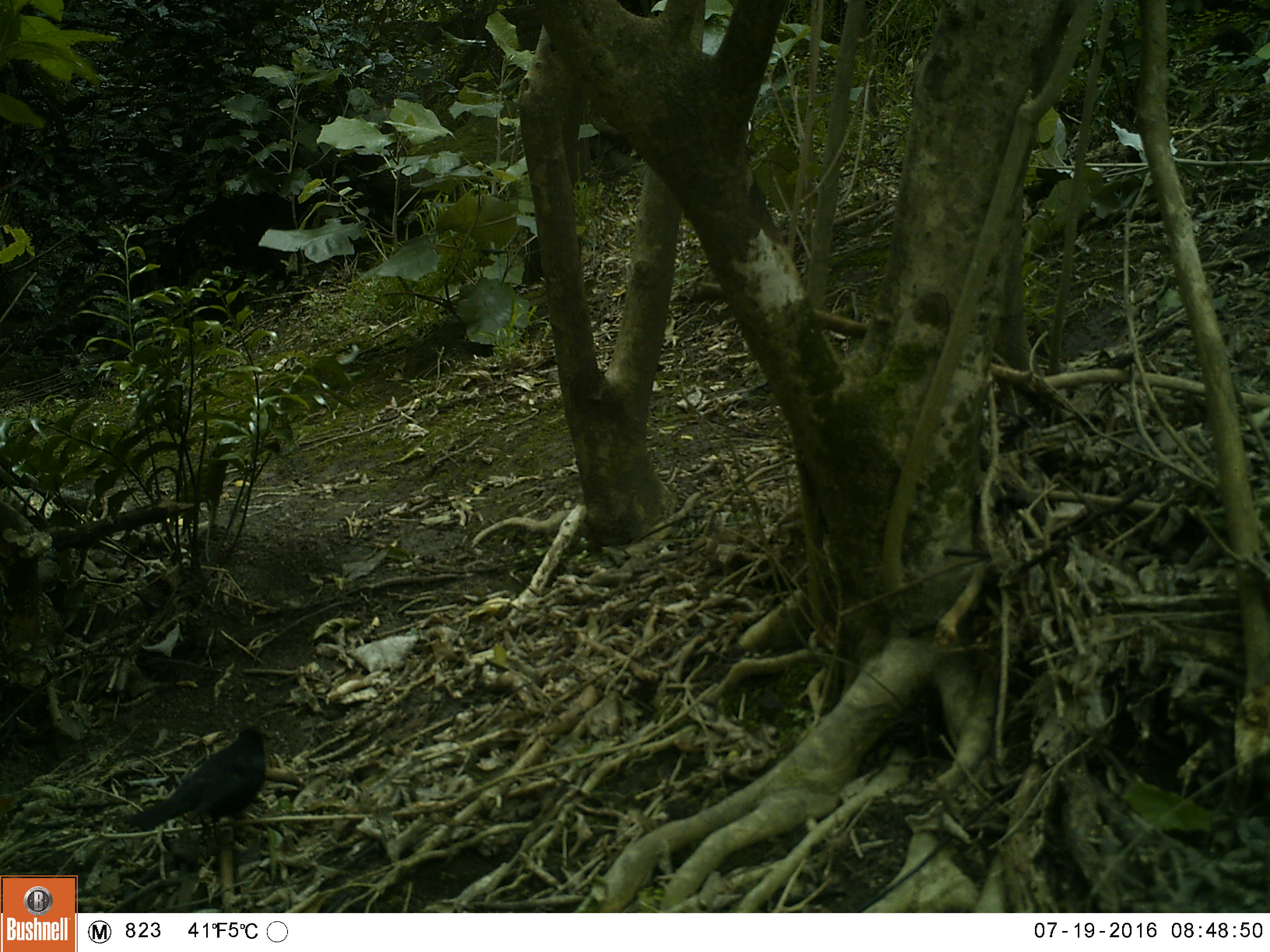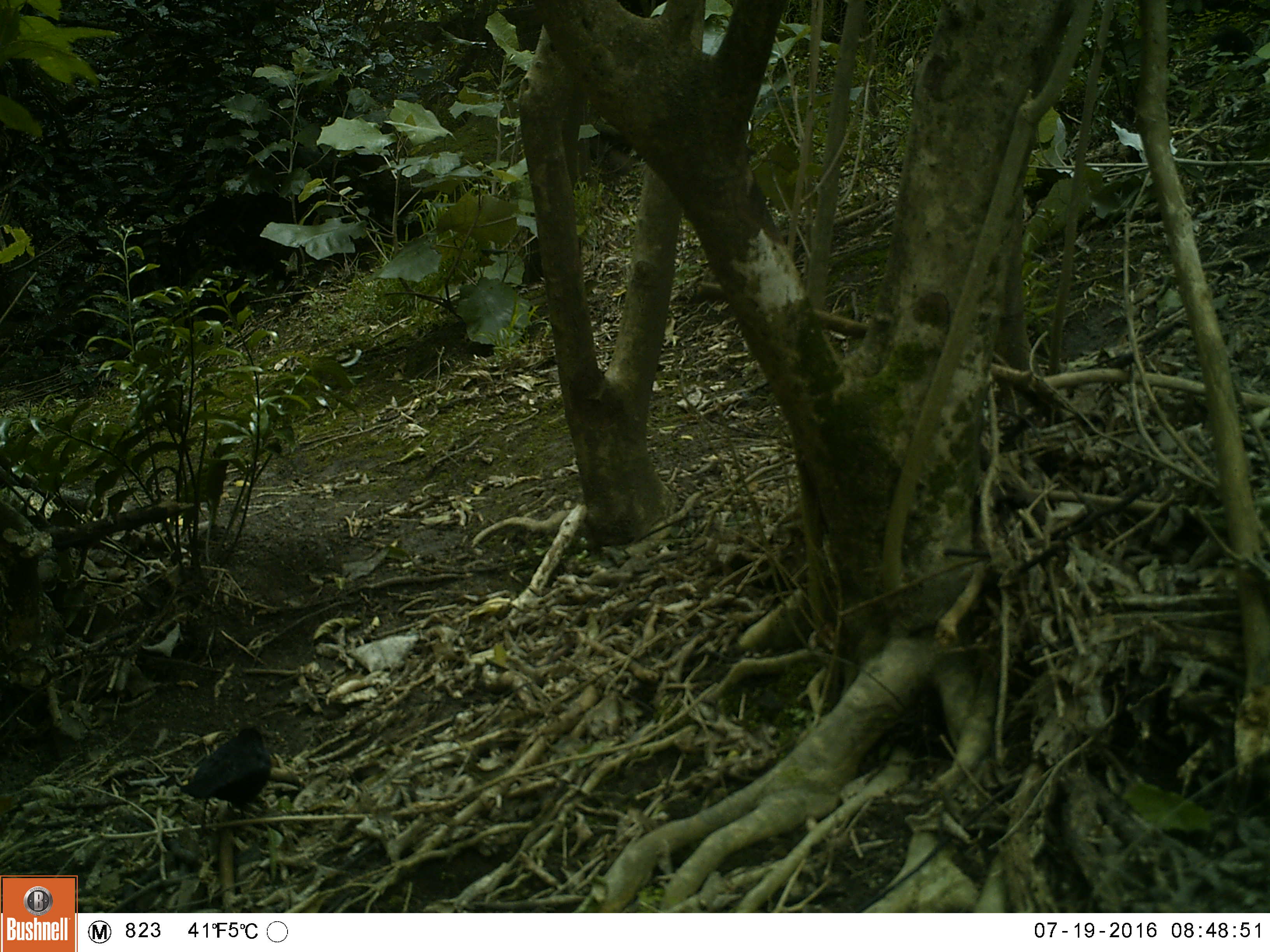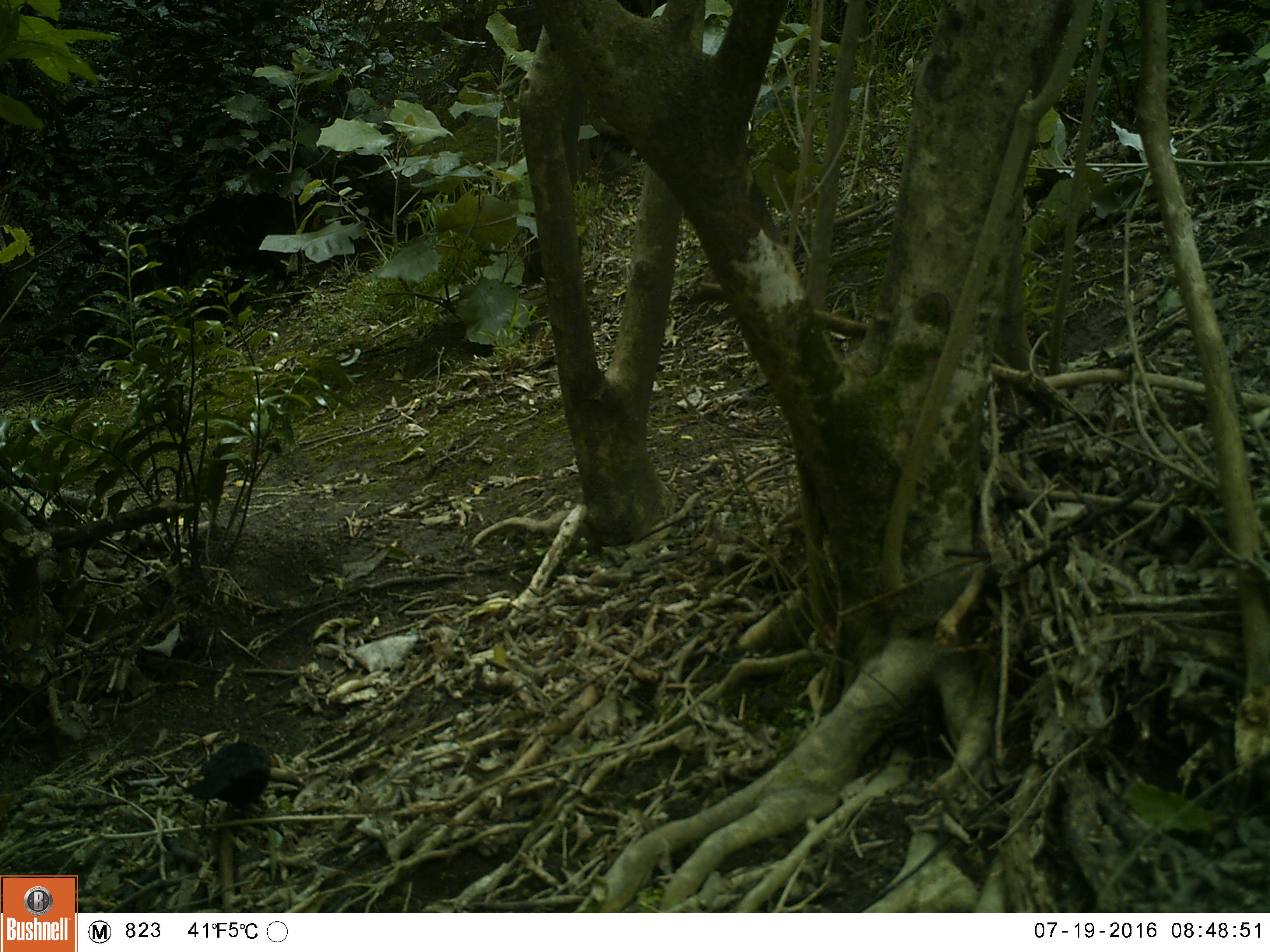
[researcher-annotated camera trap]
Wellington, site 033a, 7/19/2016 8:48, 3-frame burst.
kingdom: Animalia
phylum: Chordata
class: Aves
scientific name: Aves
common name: bird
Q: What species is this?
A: Bird (Aves).